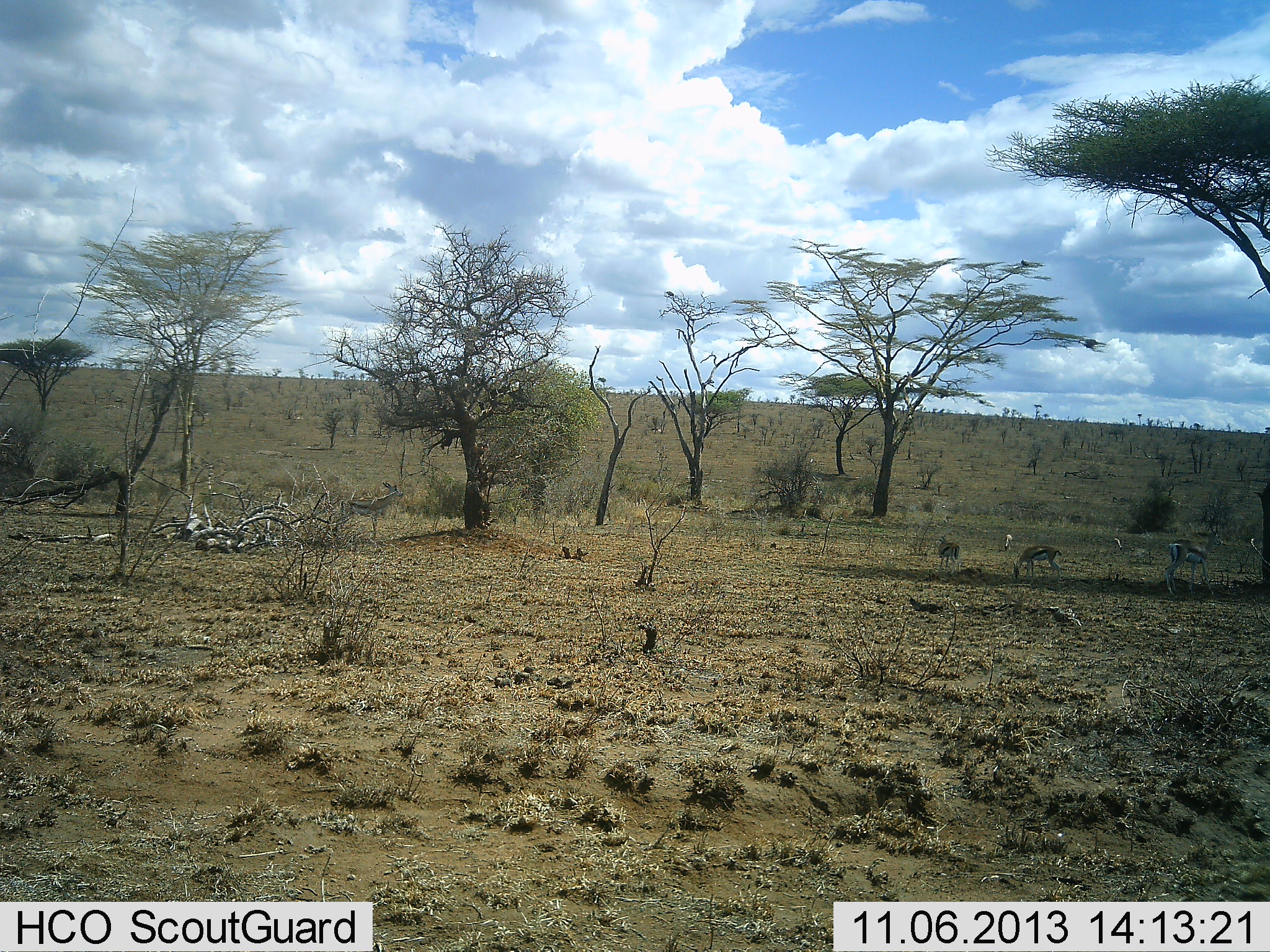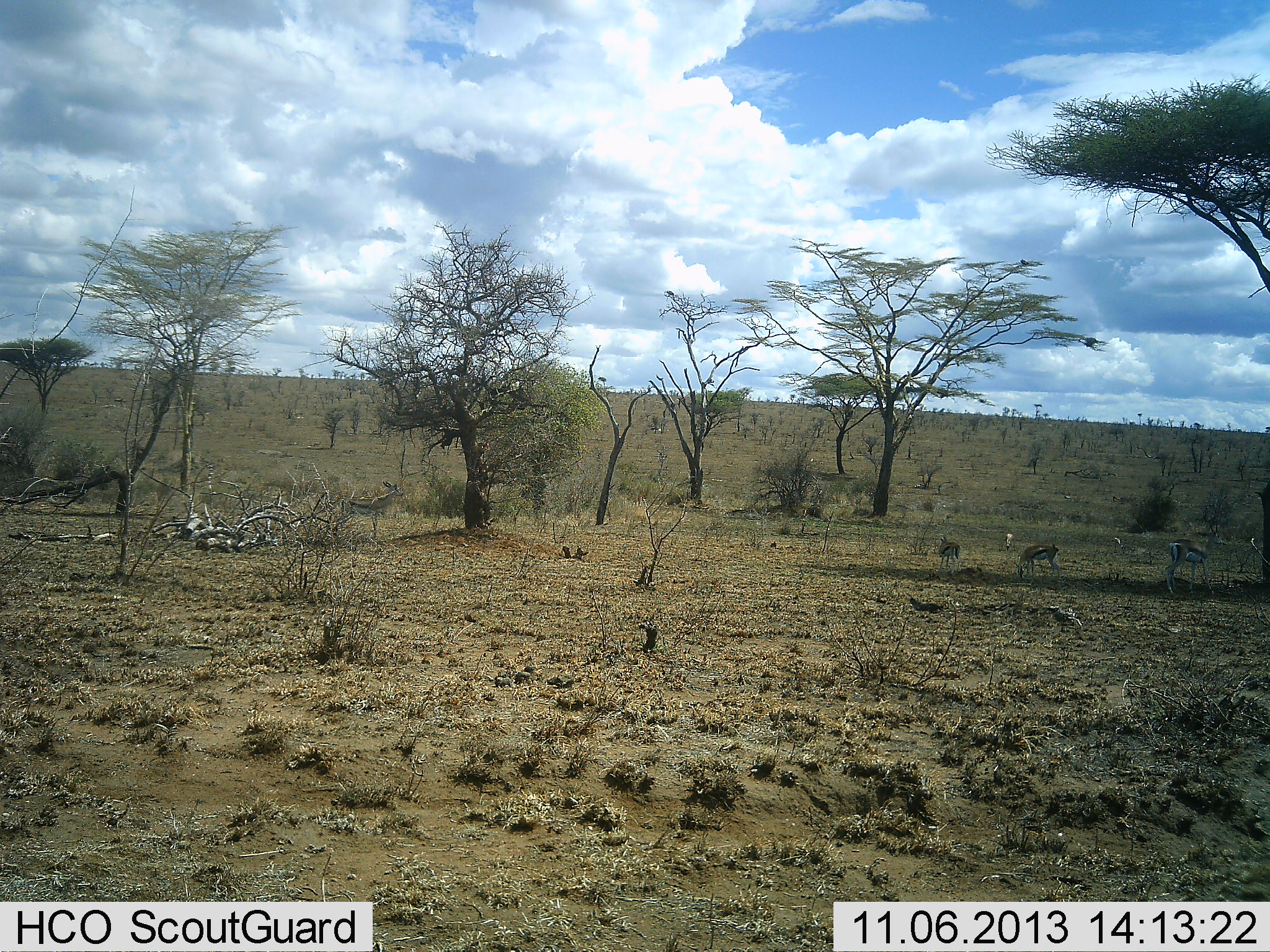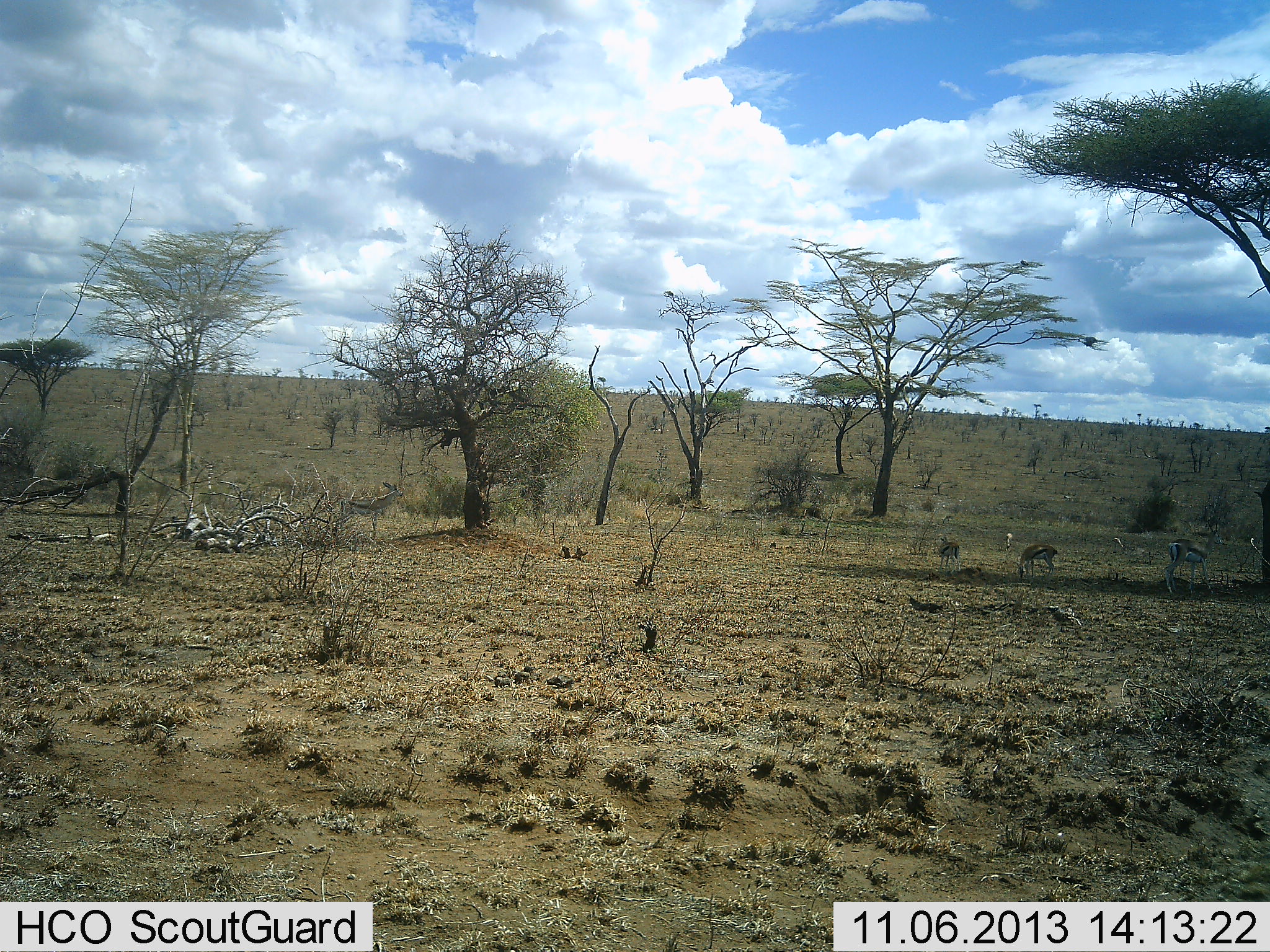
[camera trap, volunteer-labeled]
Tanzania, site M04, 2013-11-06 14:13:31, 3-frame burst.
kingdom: Animalia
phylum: Chordata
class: Mammalia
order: Artiodactyla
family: Bovidae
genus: Eudorcas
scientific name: Eudorcas thomsonii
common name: thomson's gazelle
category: gazellethomsons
Gazellethomsons (thomson's gazelle) (Eudorcas thomsonii), count 3. Behavior (volunteer vote fractions): standing 73%, resting 0%, moving 9%, interacting 0%. Young present (vote fraction): 0%. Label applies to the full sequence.